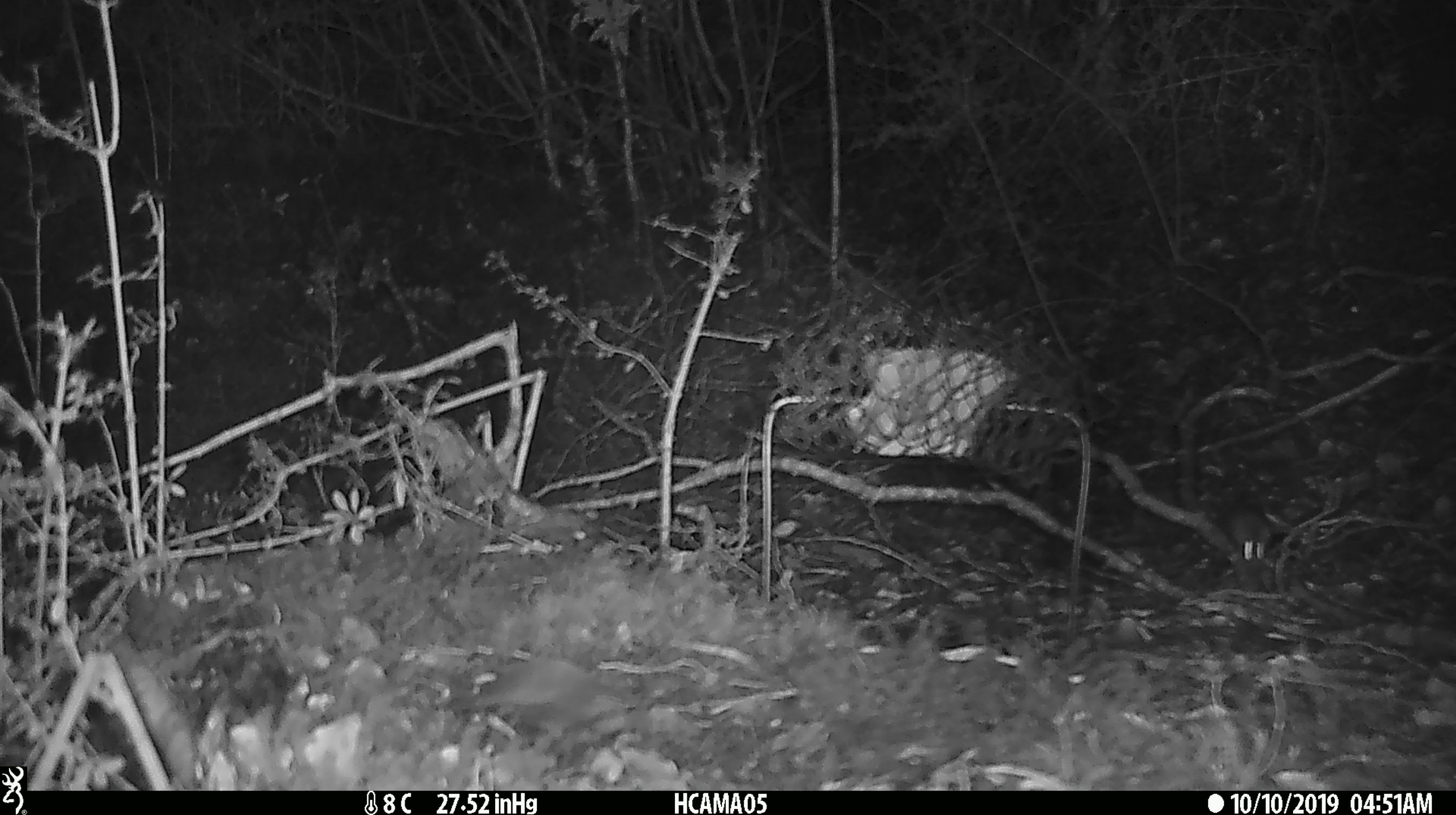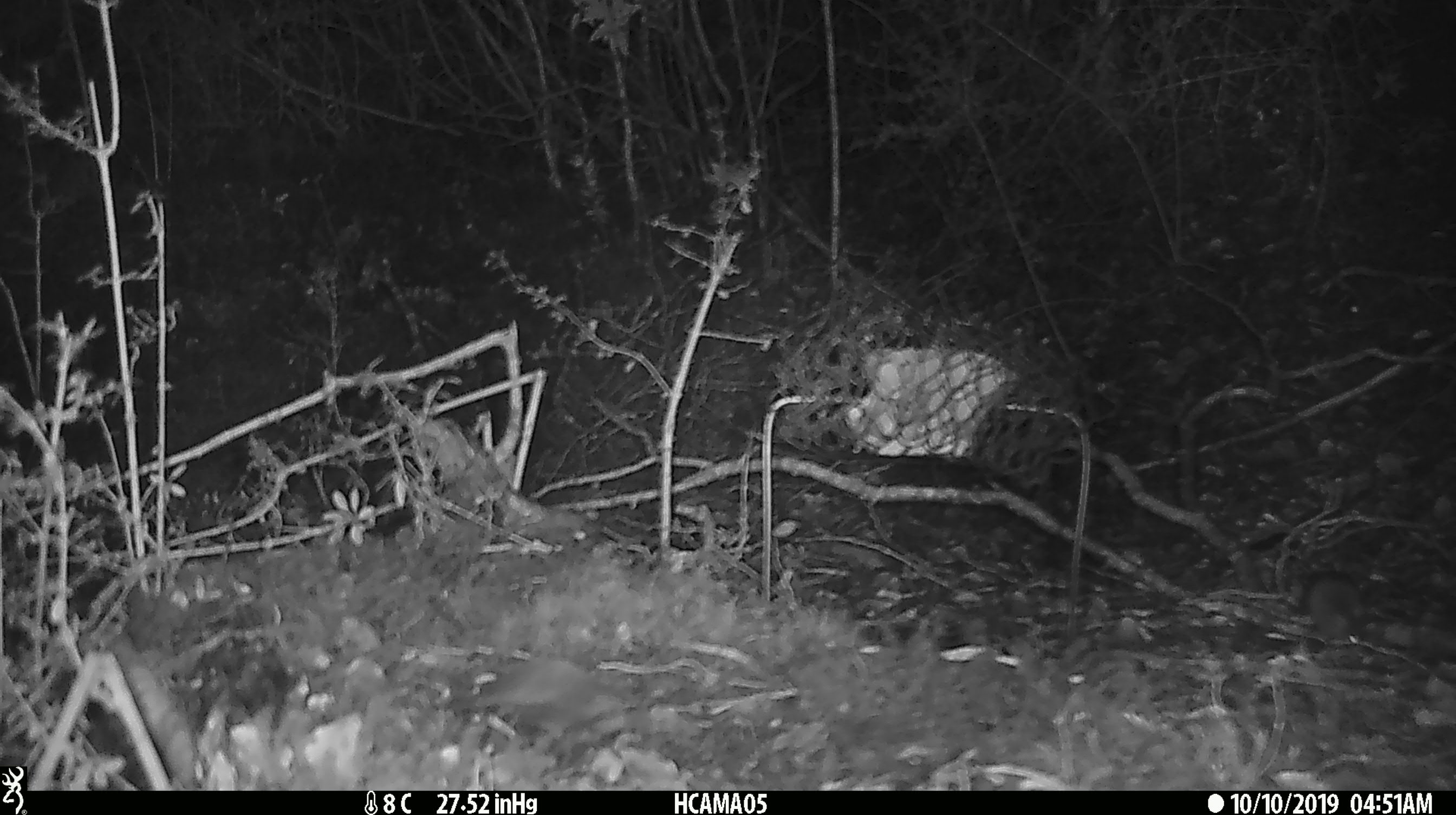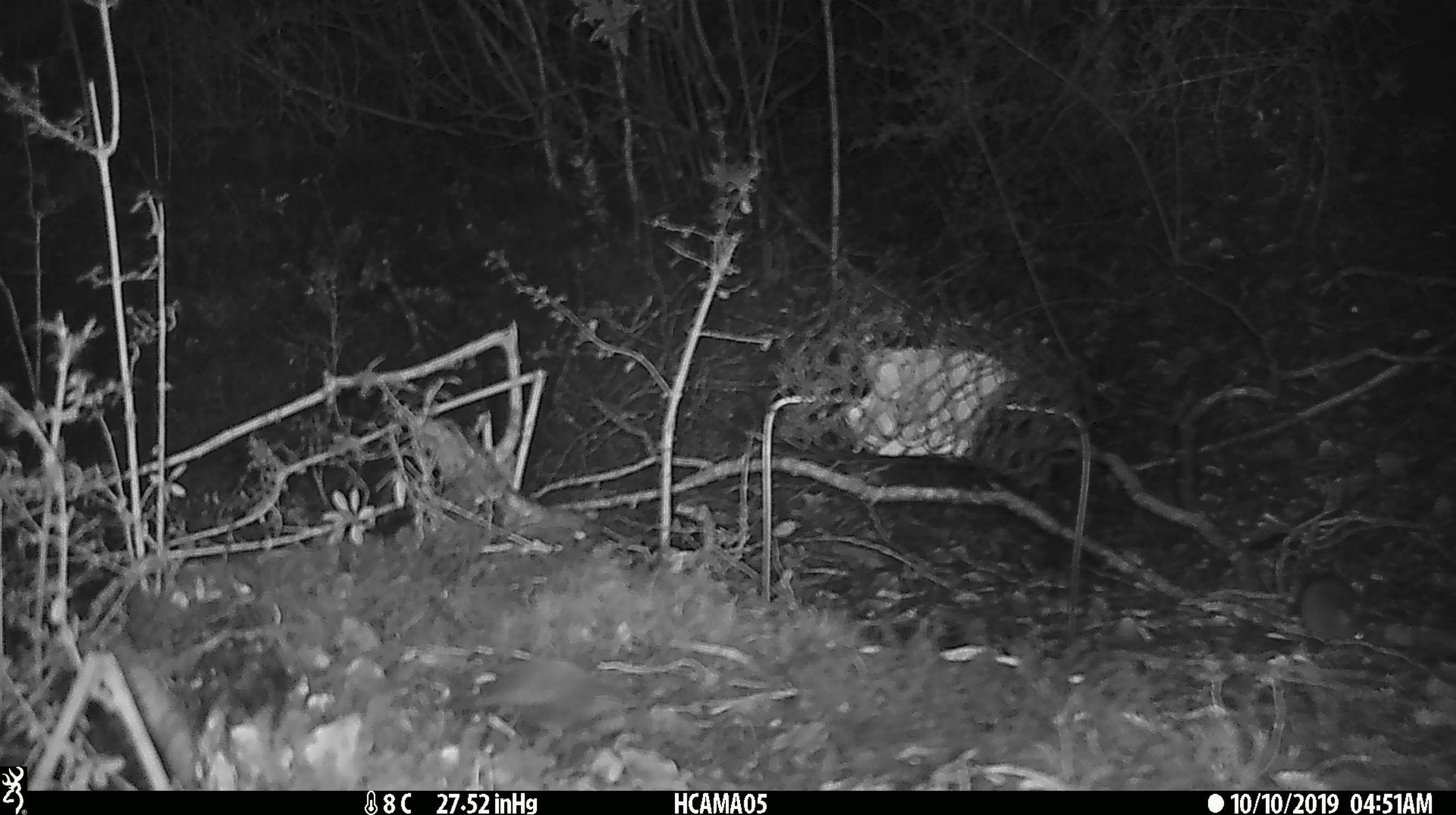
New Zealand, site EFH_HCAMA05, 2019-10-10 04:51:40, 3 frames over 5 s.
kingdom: Animalia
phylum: Chordata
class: Mammalia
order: Rodentia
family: Muridae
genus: Mus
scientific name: Mus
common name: mouse